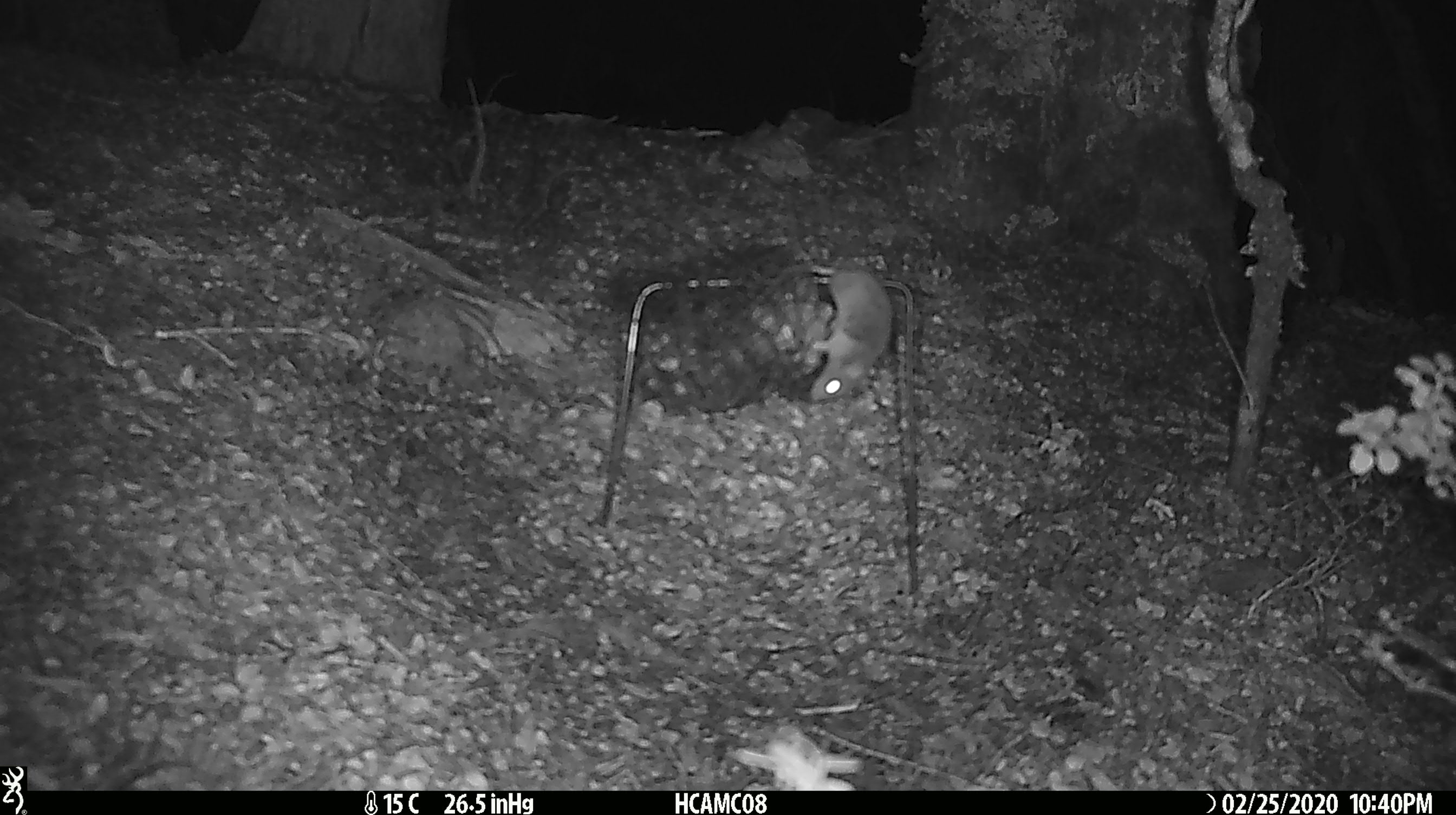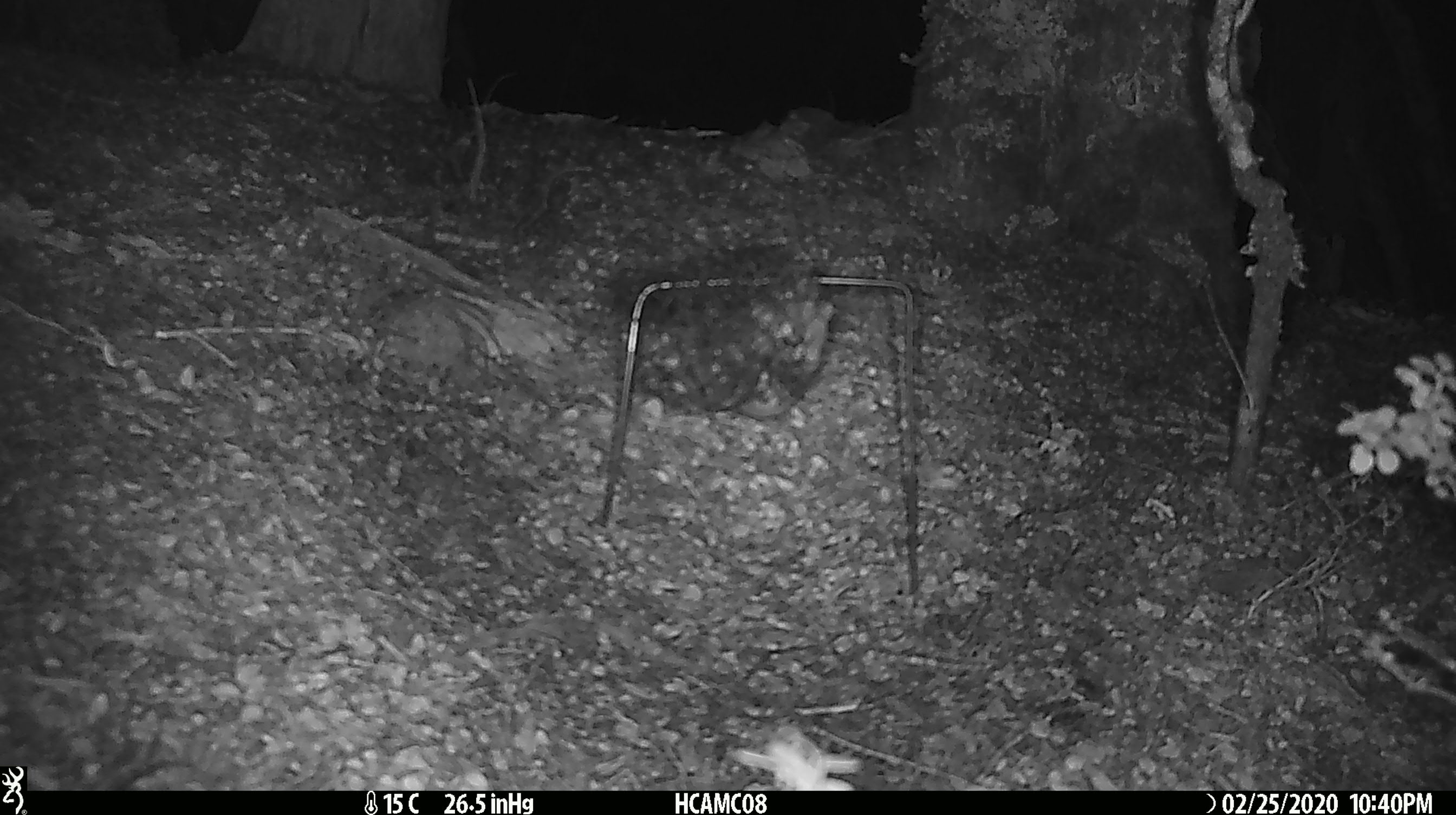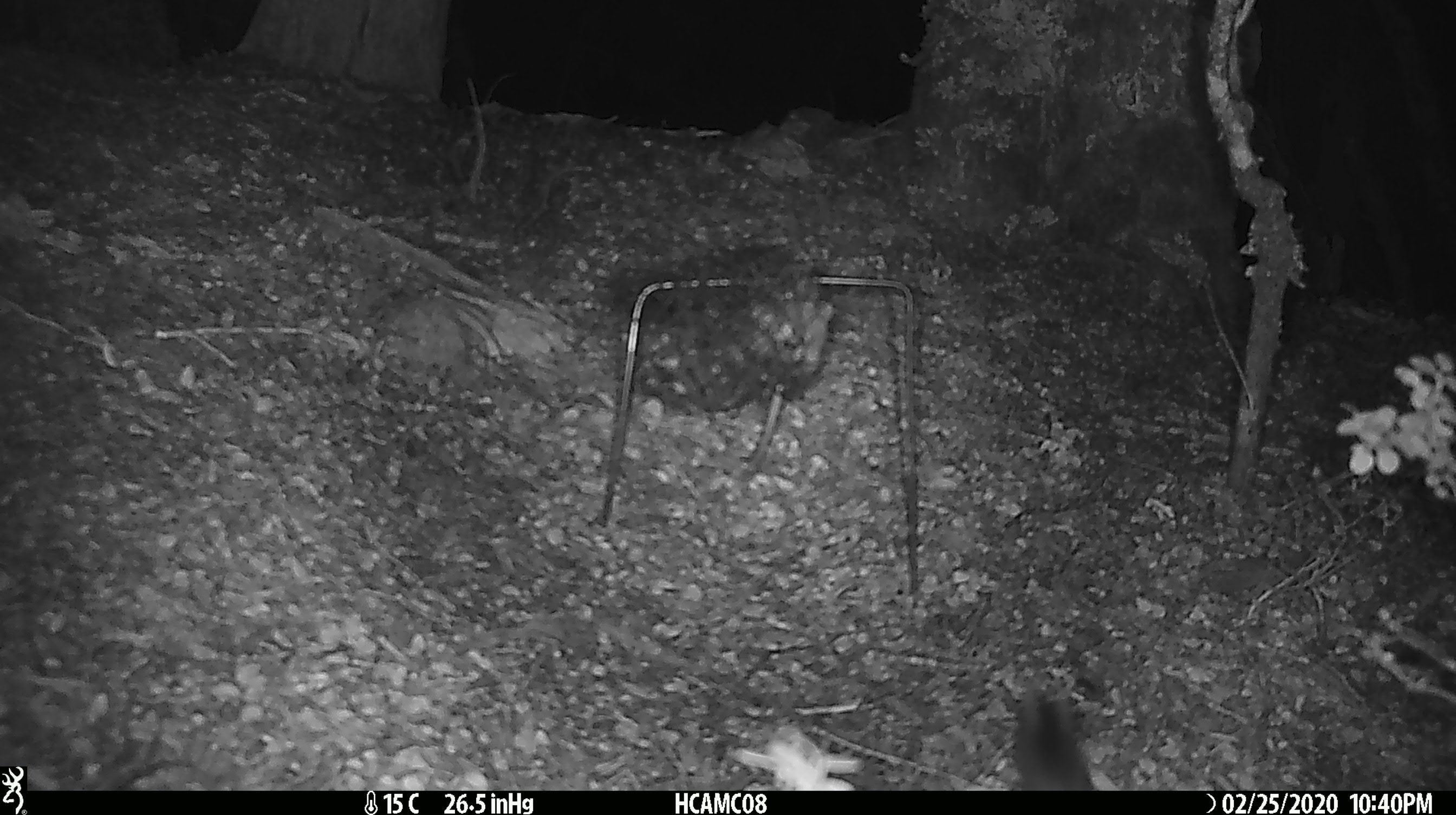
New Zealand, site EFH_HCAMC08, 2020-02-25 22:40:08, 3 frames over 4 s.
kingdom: Animalia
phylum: Chordata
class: Mammalia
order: Rodentia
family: Muridae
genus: Mus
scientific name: Mus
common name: mouse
Mouse (Mus).